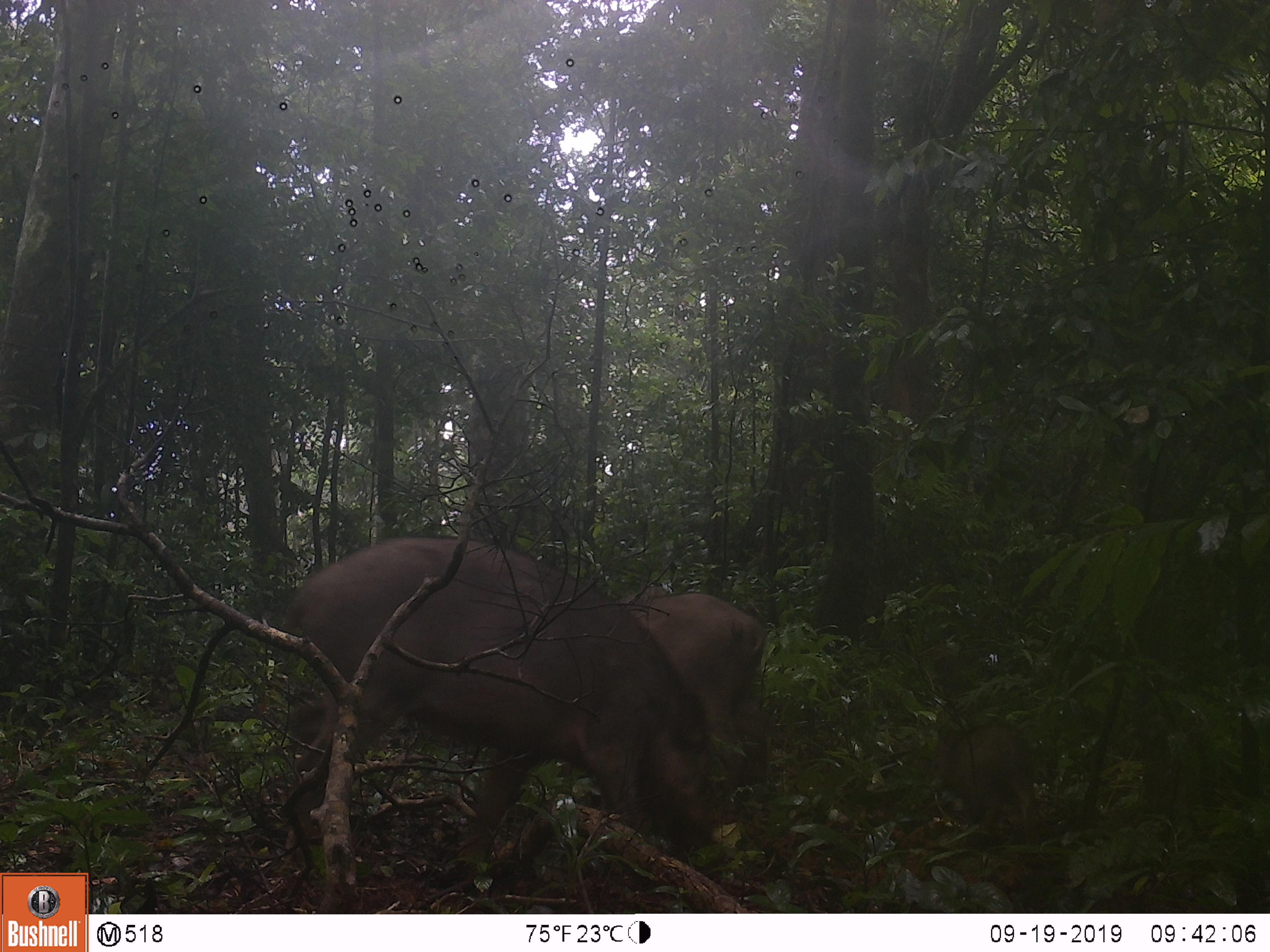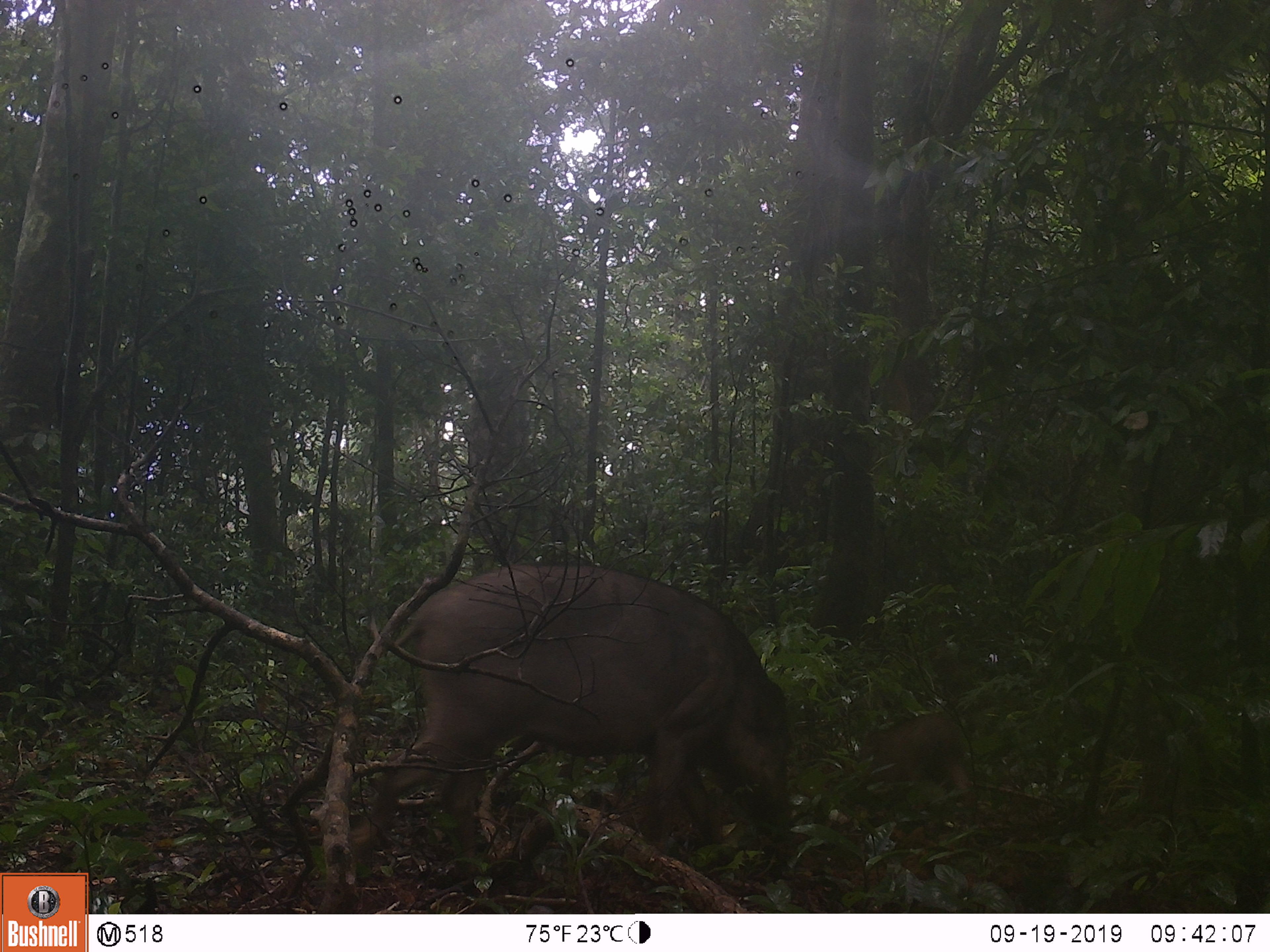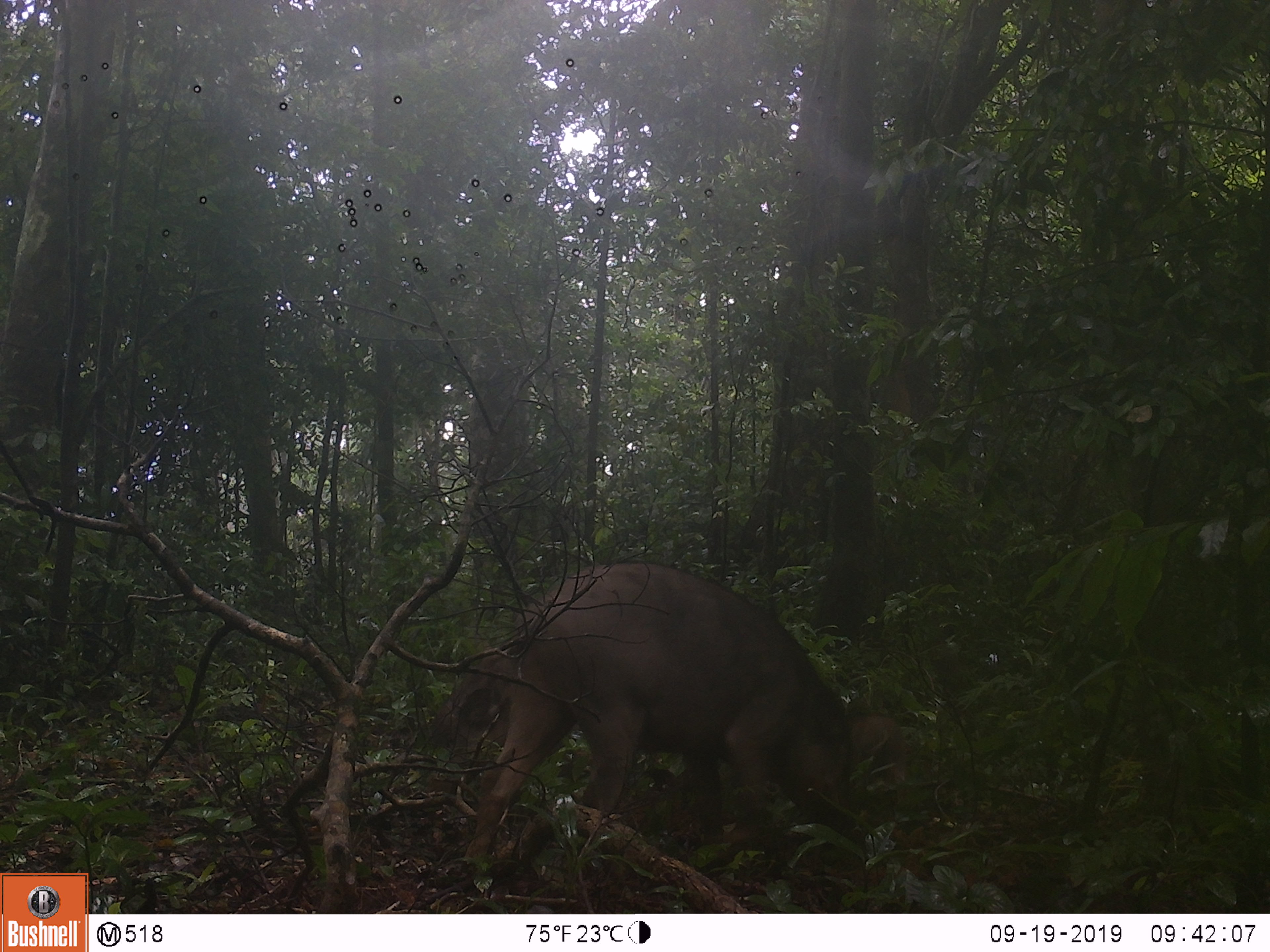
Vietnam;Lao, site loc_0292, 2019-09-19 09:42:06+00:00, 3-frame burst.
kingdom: Animalia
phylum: Chordata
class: Mammalia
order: Artiodactyla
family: Suidae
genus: Sus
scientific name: Sus scrofa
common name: eurasian wild pig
Eurasian wild pig (Sus scrofa). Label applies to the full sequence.